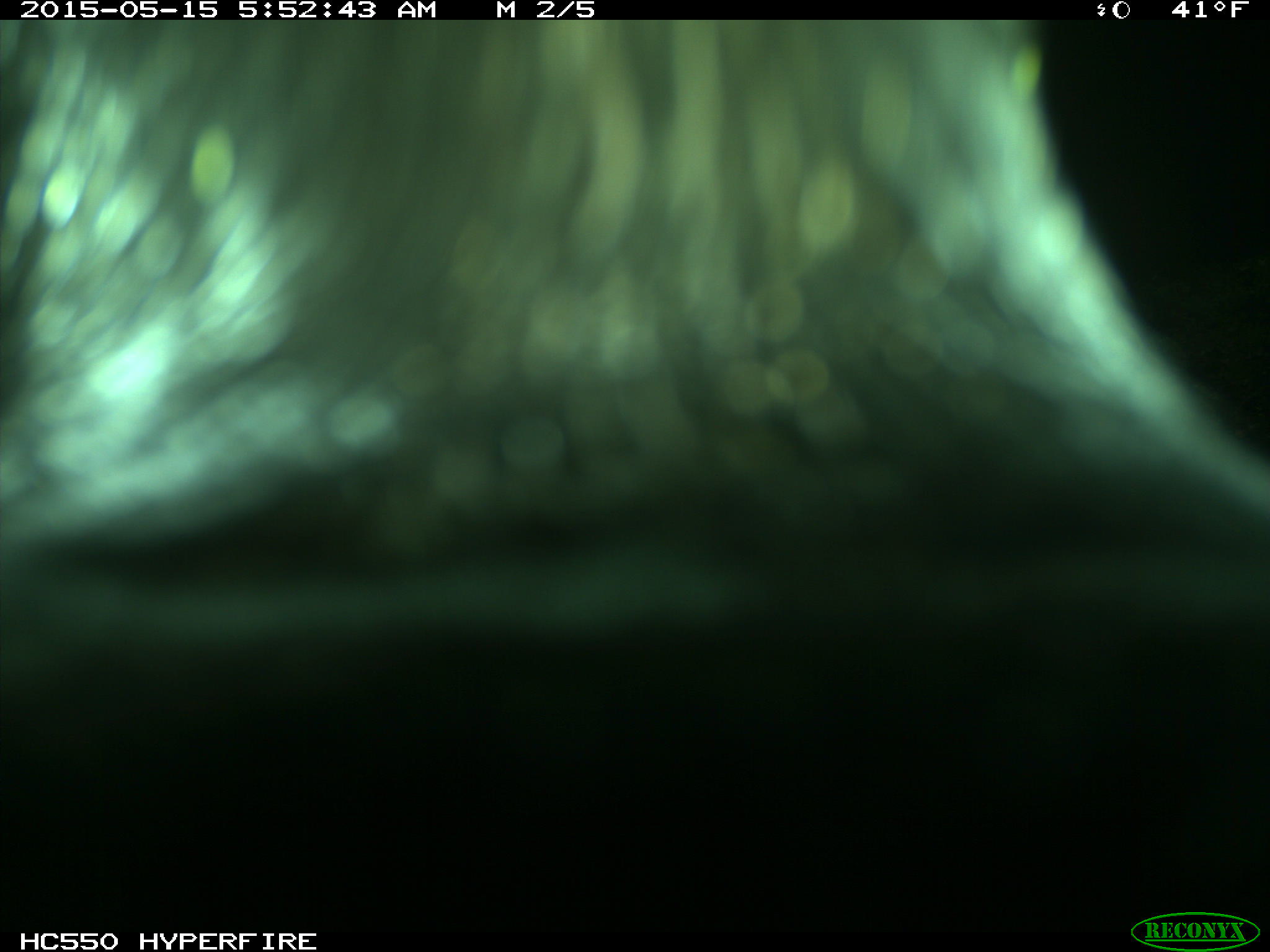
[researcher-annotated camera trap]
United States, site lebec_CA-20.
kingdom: Animalia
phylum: Chordata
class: Mammalia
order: Artiodactyla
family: Bovidae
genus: Bos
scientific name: Bos taurus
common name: domestic cow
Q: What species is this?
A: Bos taurus (domestic cow).